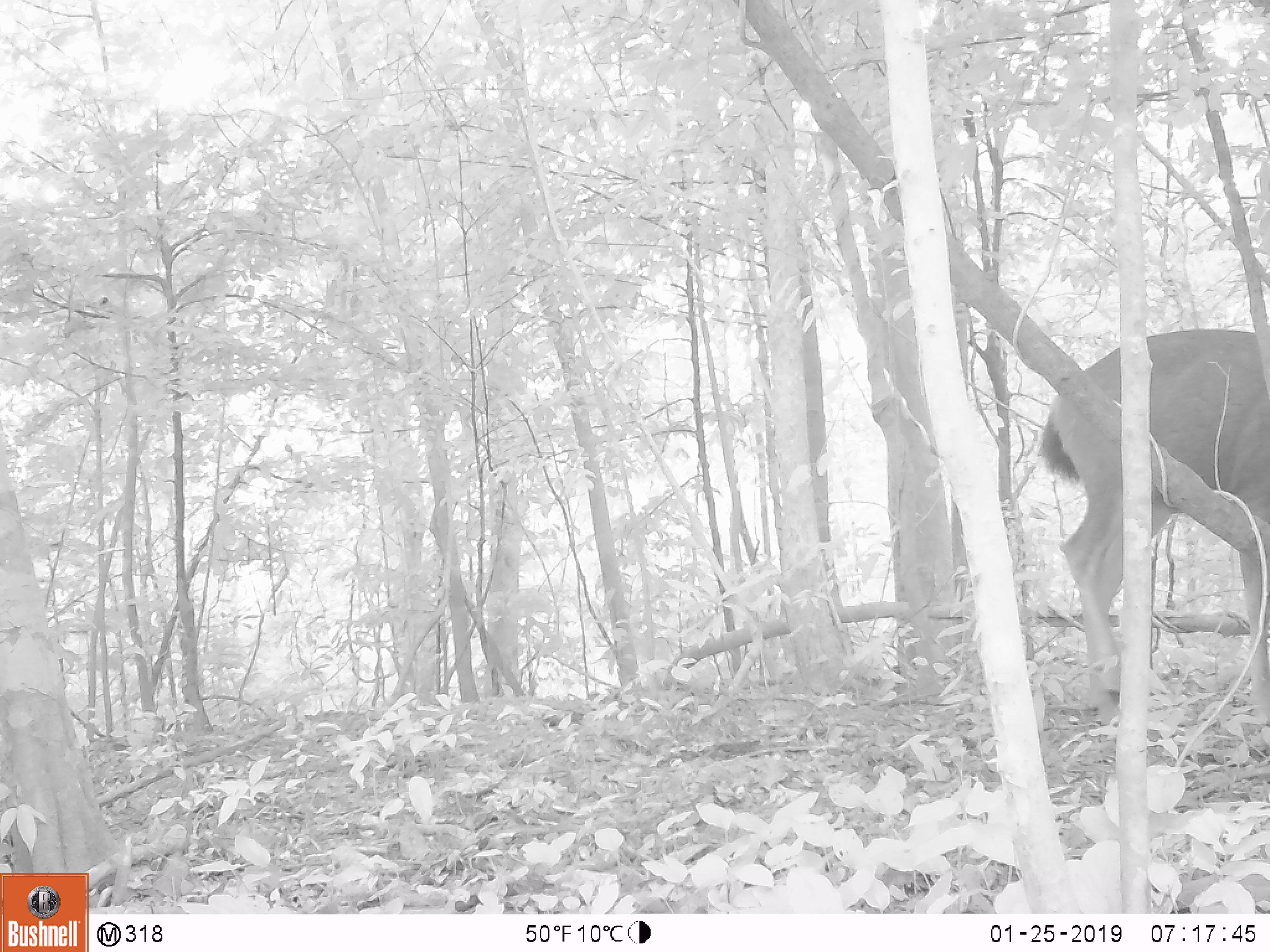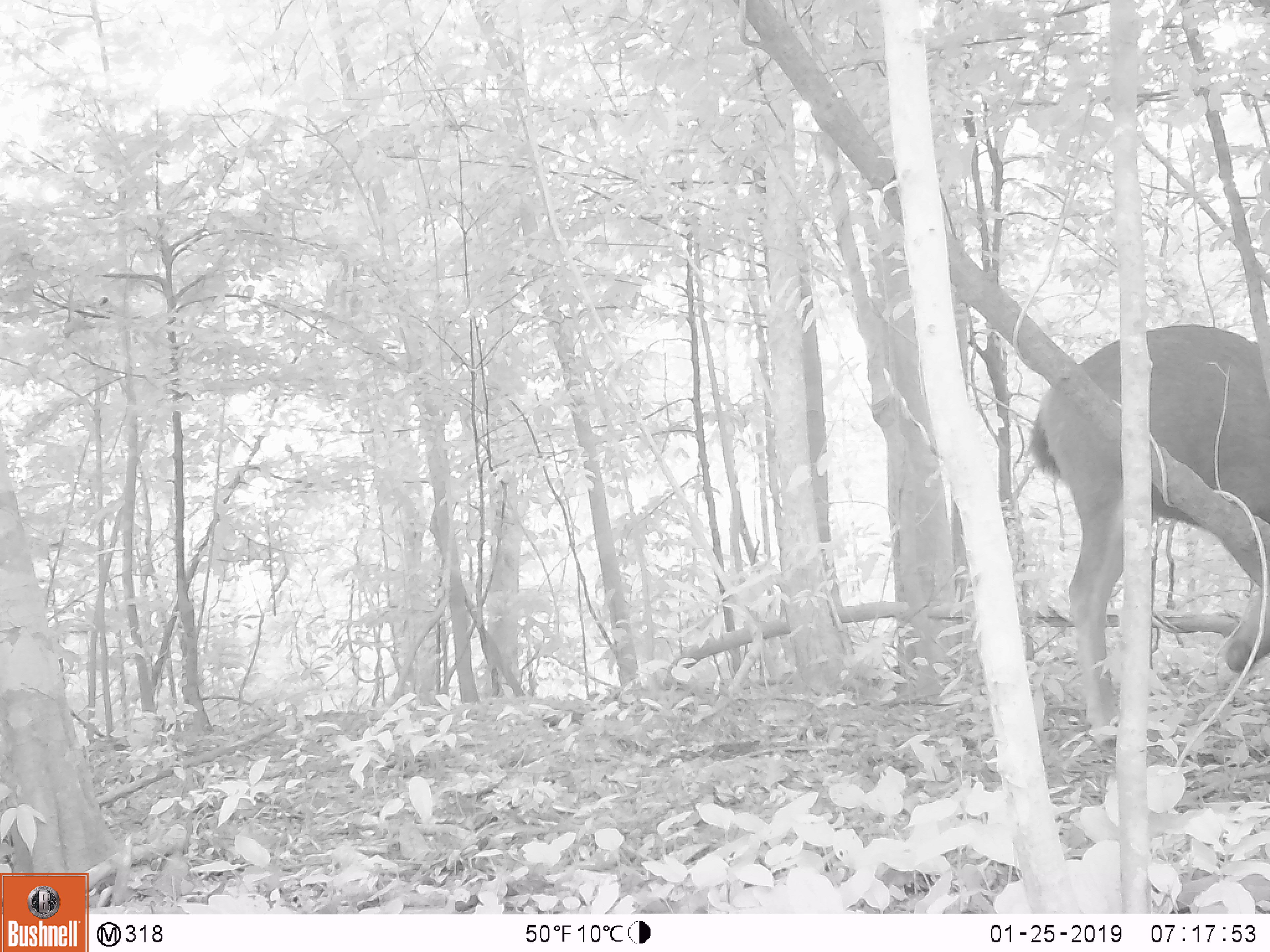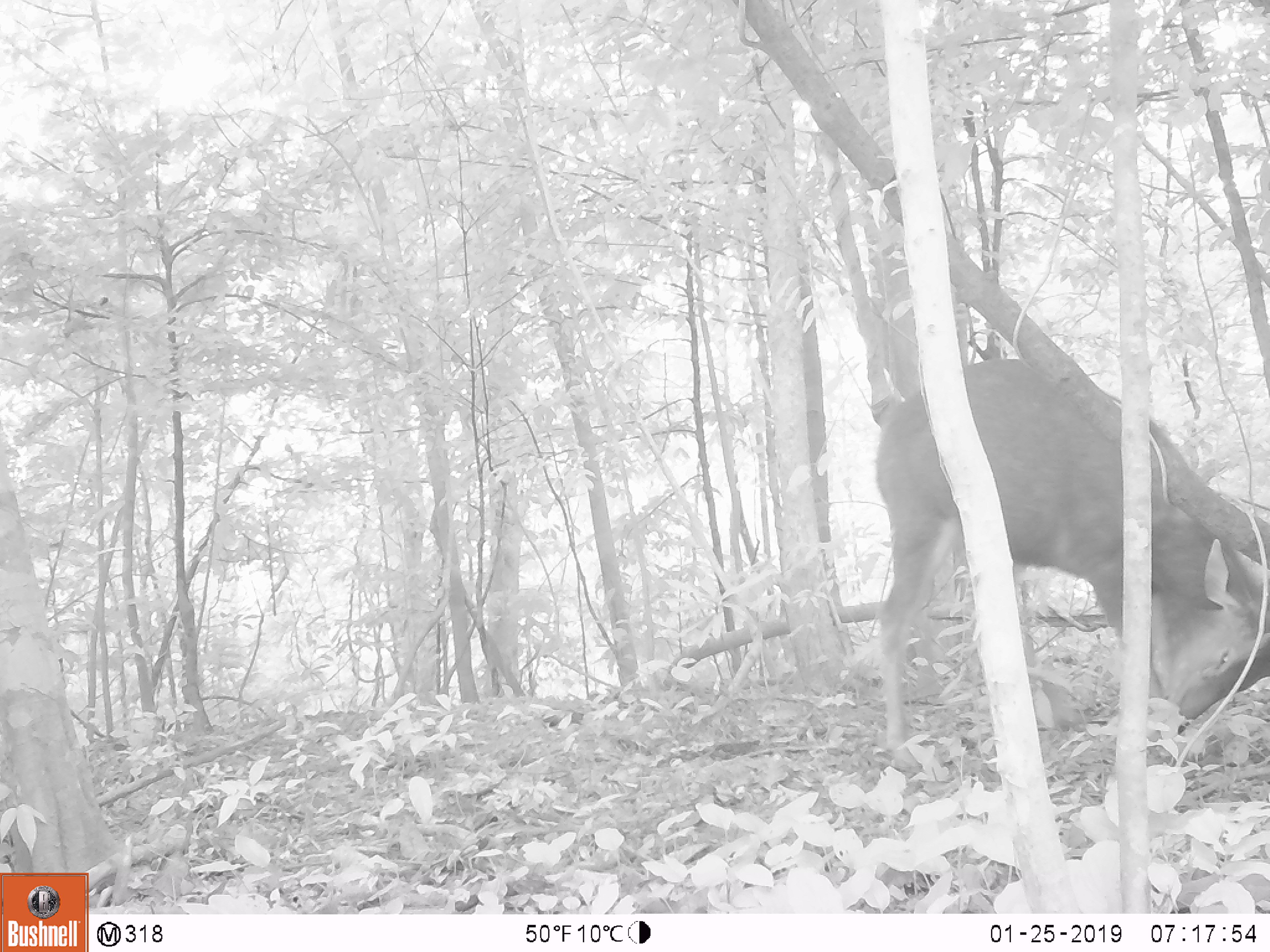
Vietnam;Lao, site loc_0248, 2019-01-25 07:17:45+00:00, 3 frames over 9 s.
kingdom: Animalia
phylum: Chordata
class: Mammalia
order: Artiodactyla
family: Cervidae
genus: Rusa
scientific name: Rusa unicolor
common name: sambar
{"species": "sambar (Rusa unicolor)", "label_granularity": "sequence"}